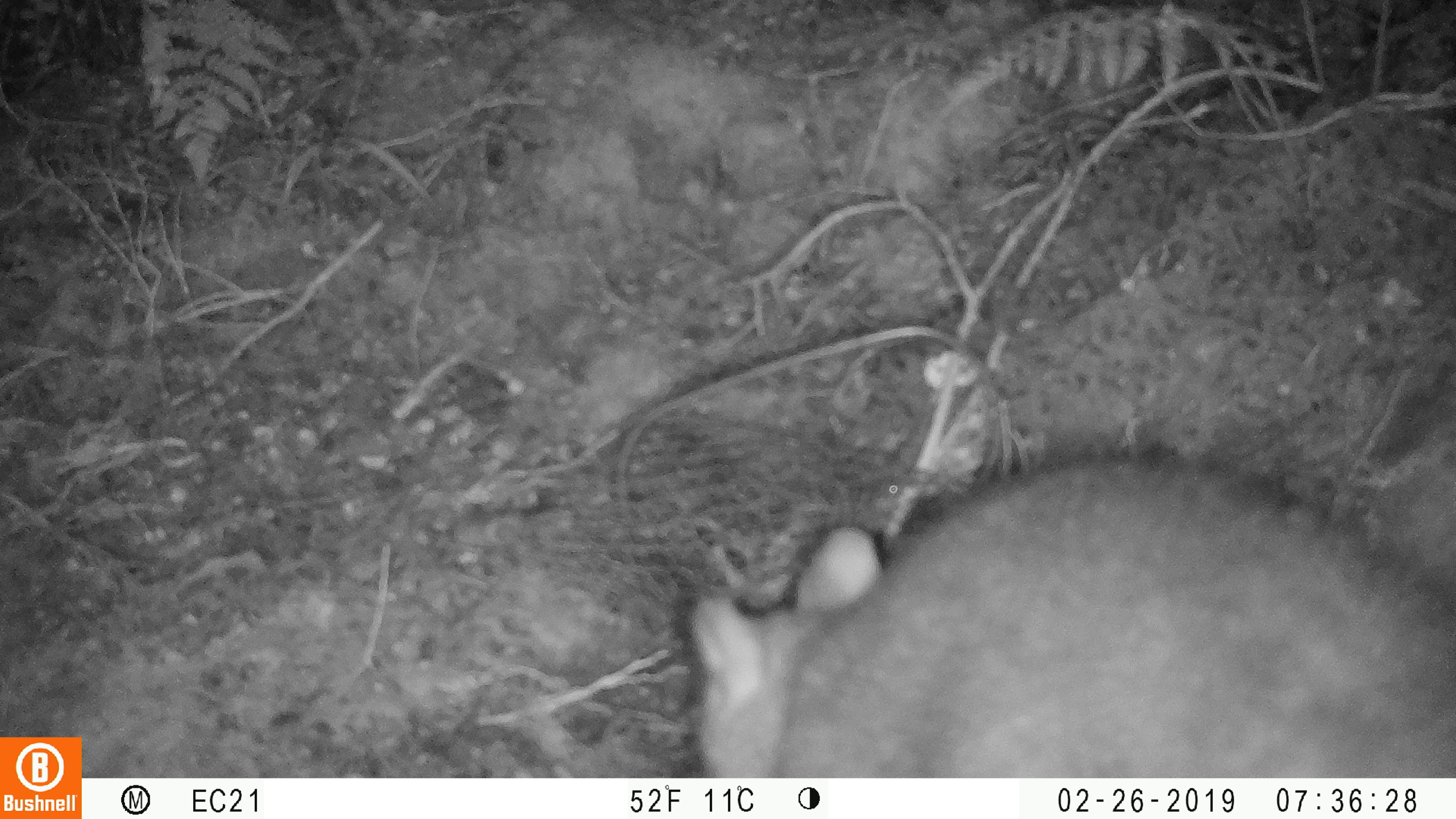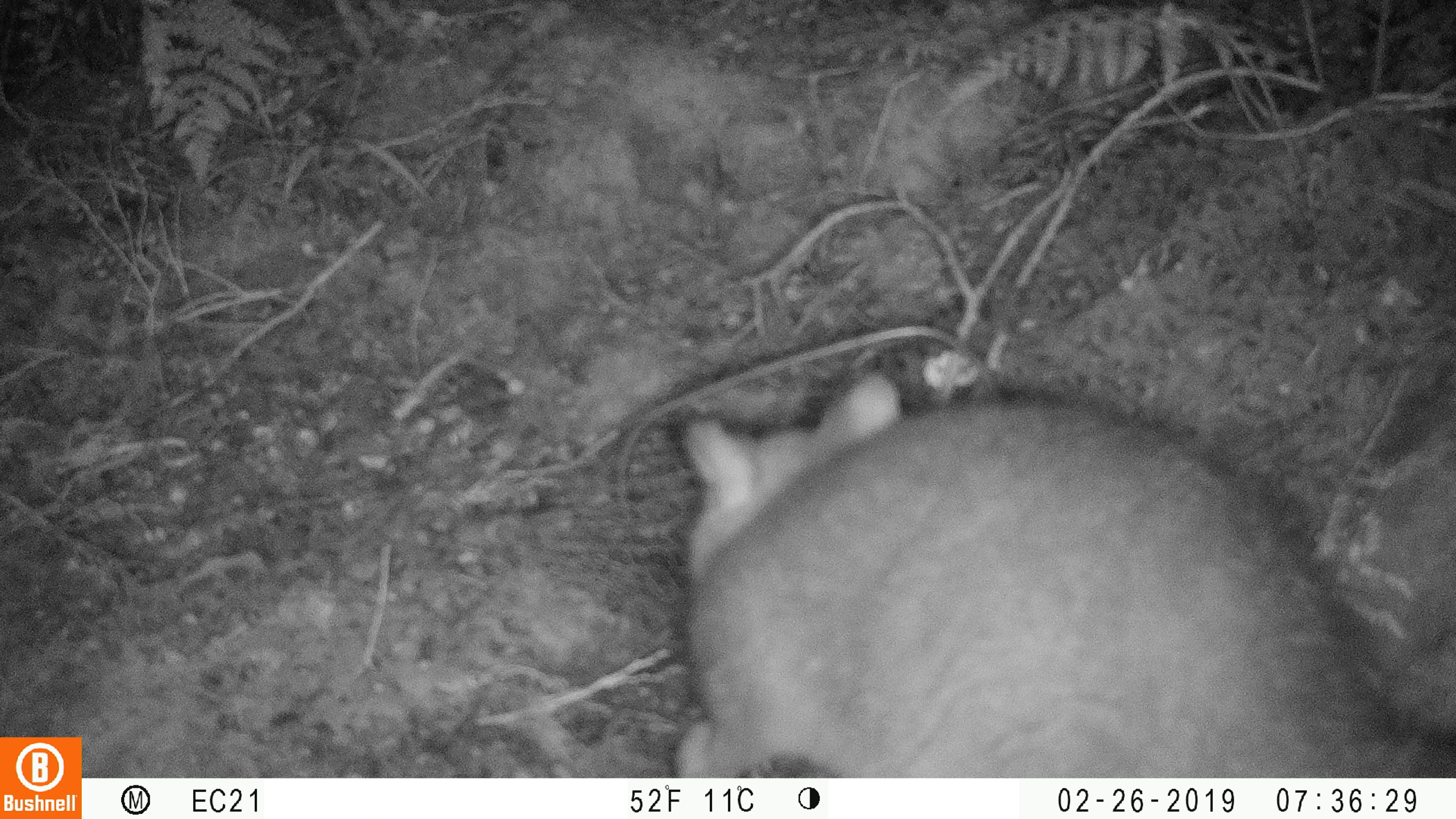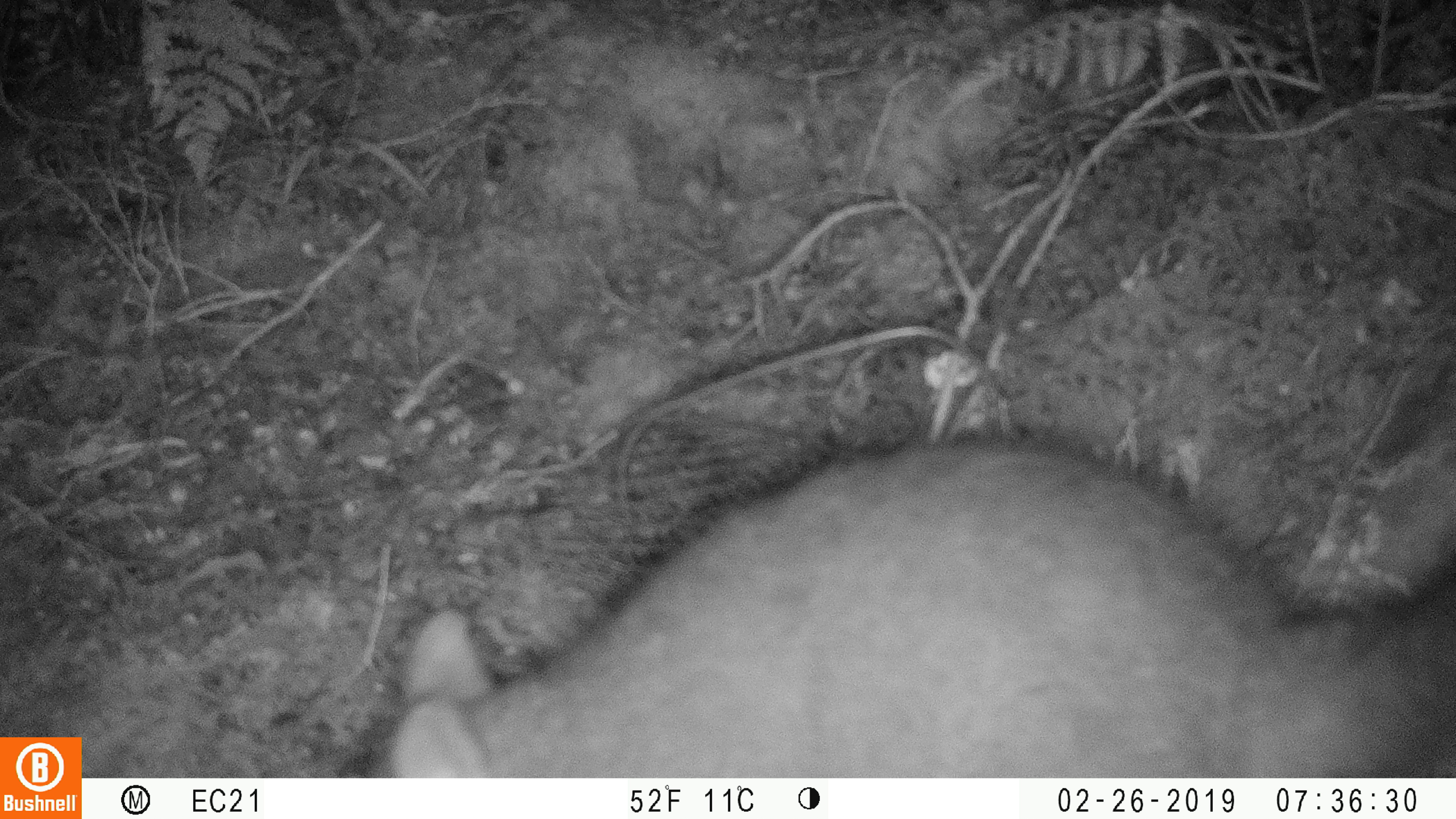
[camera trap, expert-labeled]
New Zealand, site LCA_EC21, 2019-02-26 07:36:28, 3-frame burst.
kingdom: Animalia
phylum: Chordata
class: Mammalia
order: Diprotodontia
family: Phalangeridae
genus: Trichosurus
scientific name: Trichosurus vulpecula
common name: common brushtail possum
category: possum